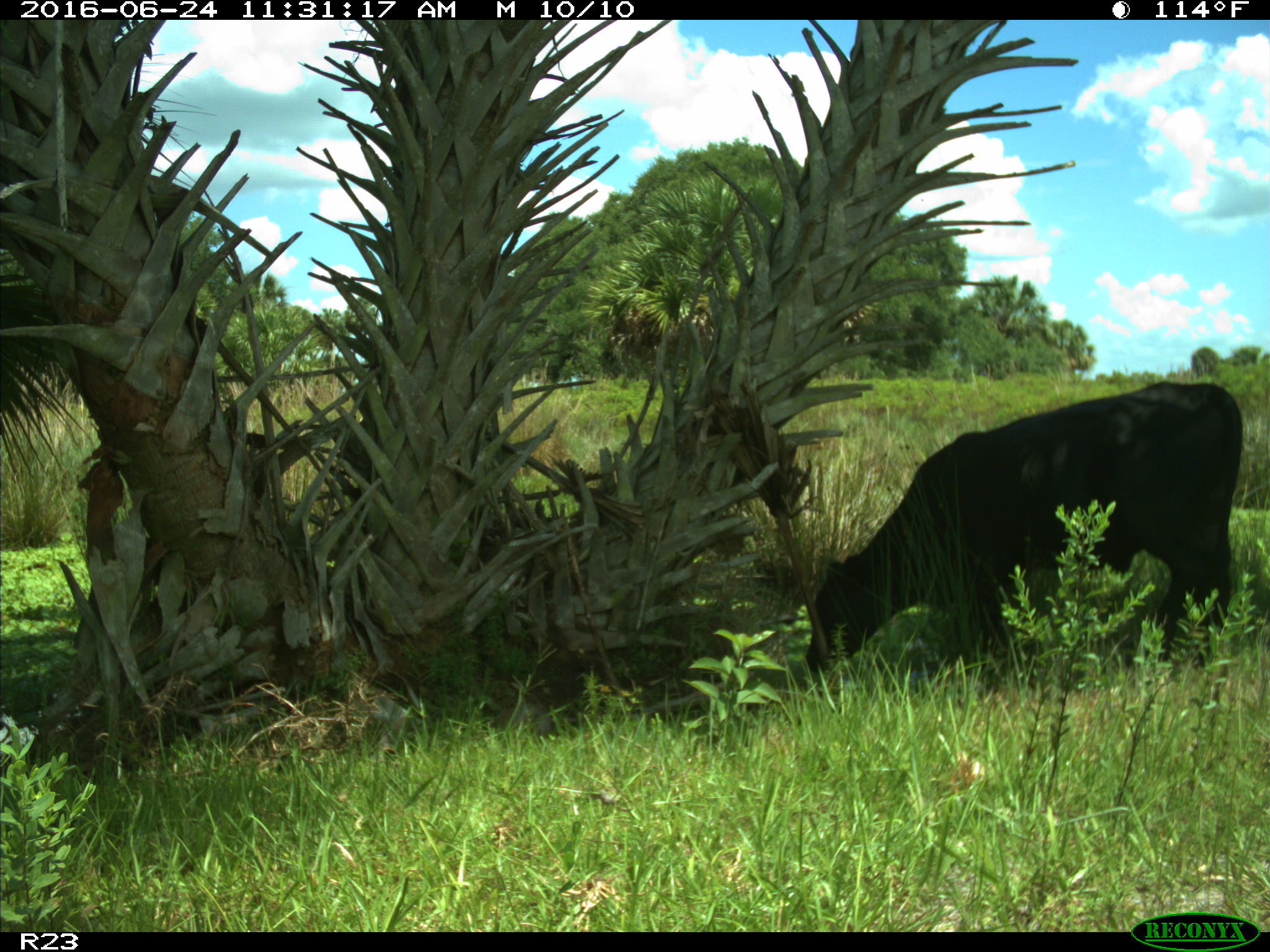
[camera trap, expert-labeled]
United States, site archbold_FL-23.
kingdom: Animalia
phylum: Chordata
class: Mammalia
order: Artiodactyla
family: Bovidae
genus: Bos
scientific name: Bos taurus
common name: domestic cow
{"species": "Bos taurus (domestic cow)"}